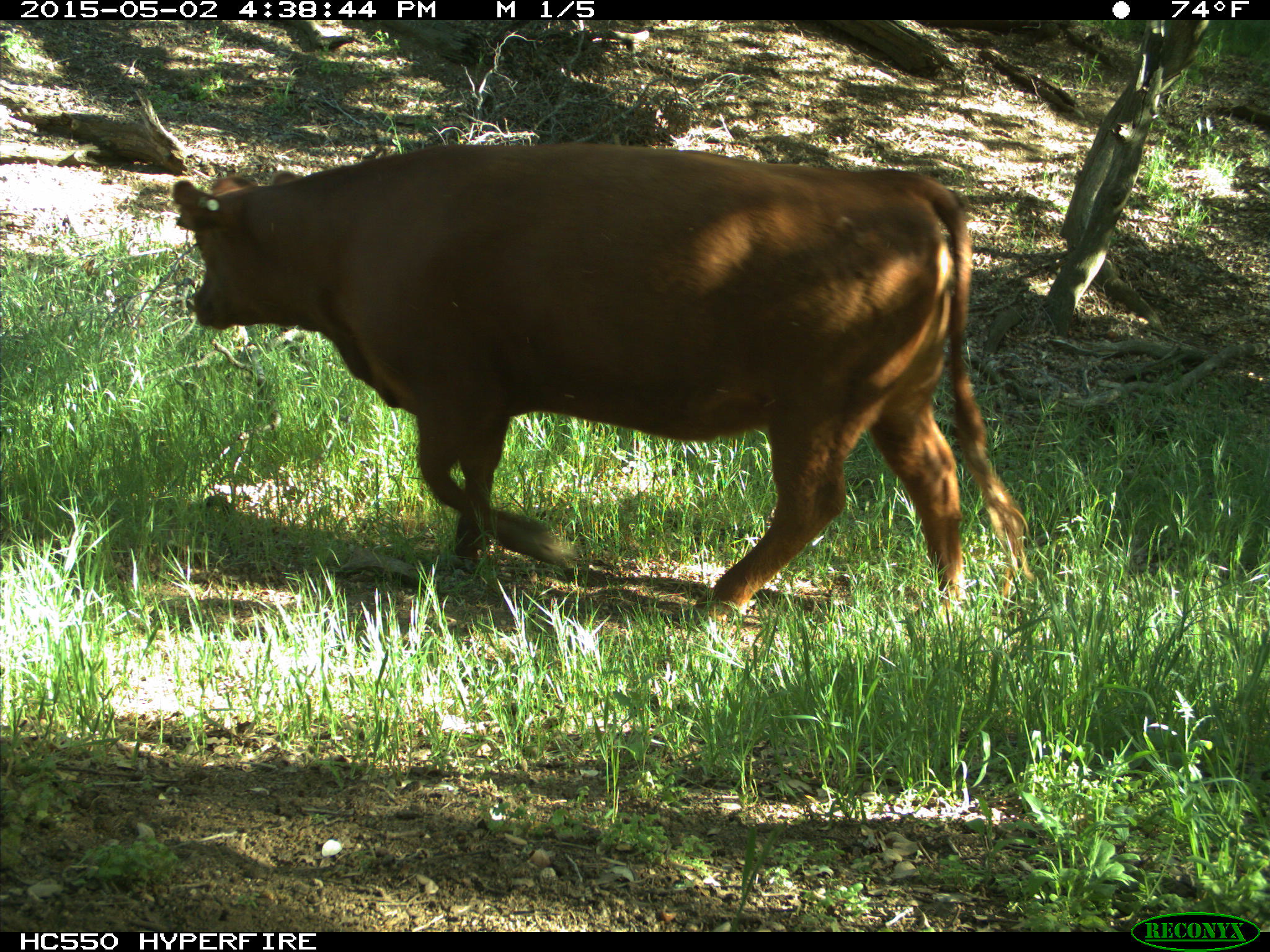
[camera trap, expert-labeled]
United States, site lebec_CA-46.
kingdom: Animalia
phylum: Chordata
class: Mammalia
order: Artiodactyla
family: Bovidae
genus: Bos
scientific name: Bos taurus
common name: domestic cow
Bos taurus (domestic cow).